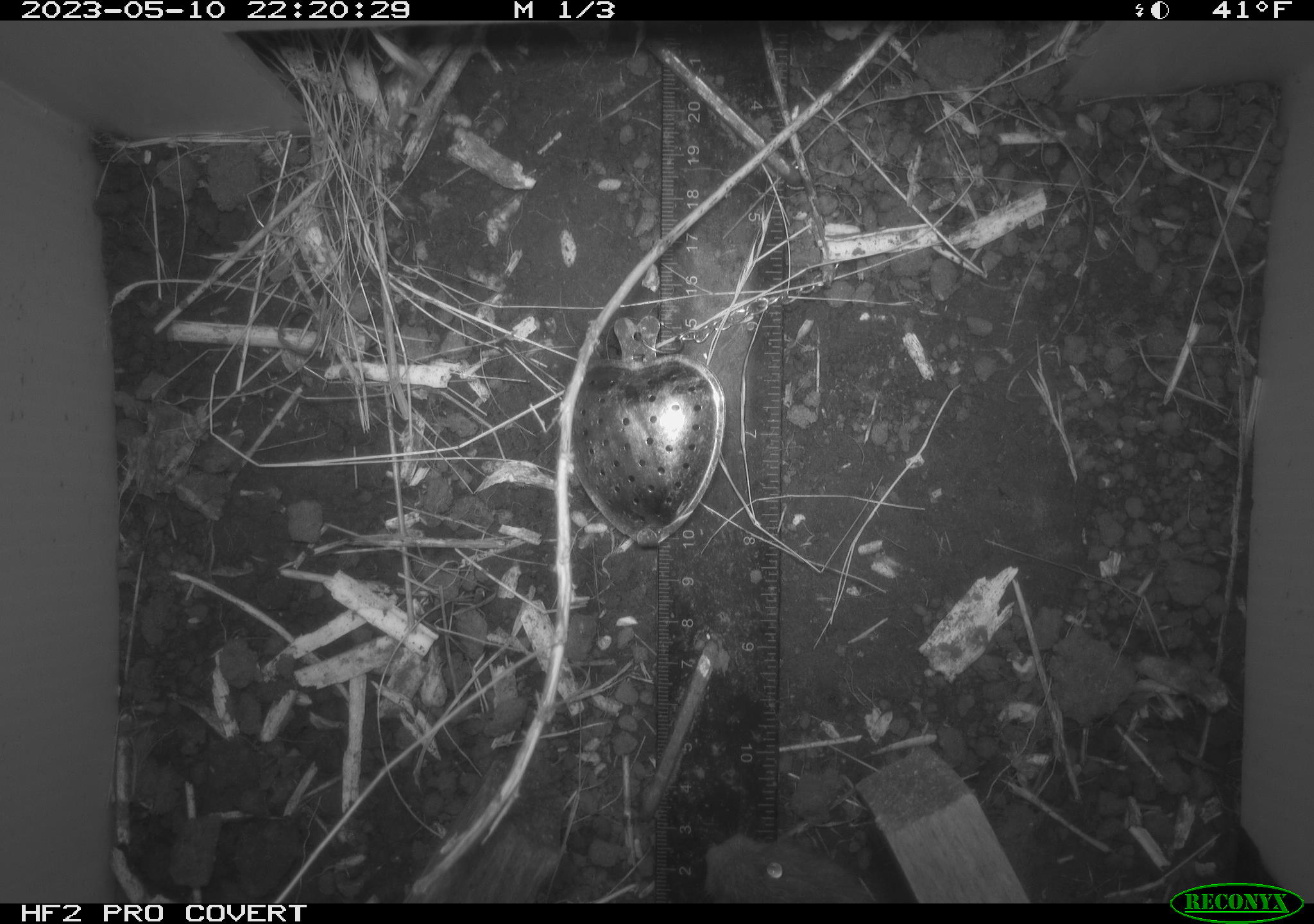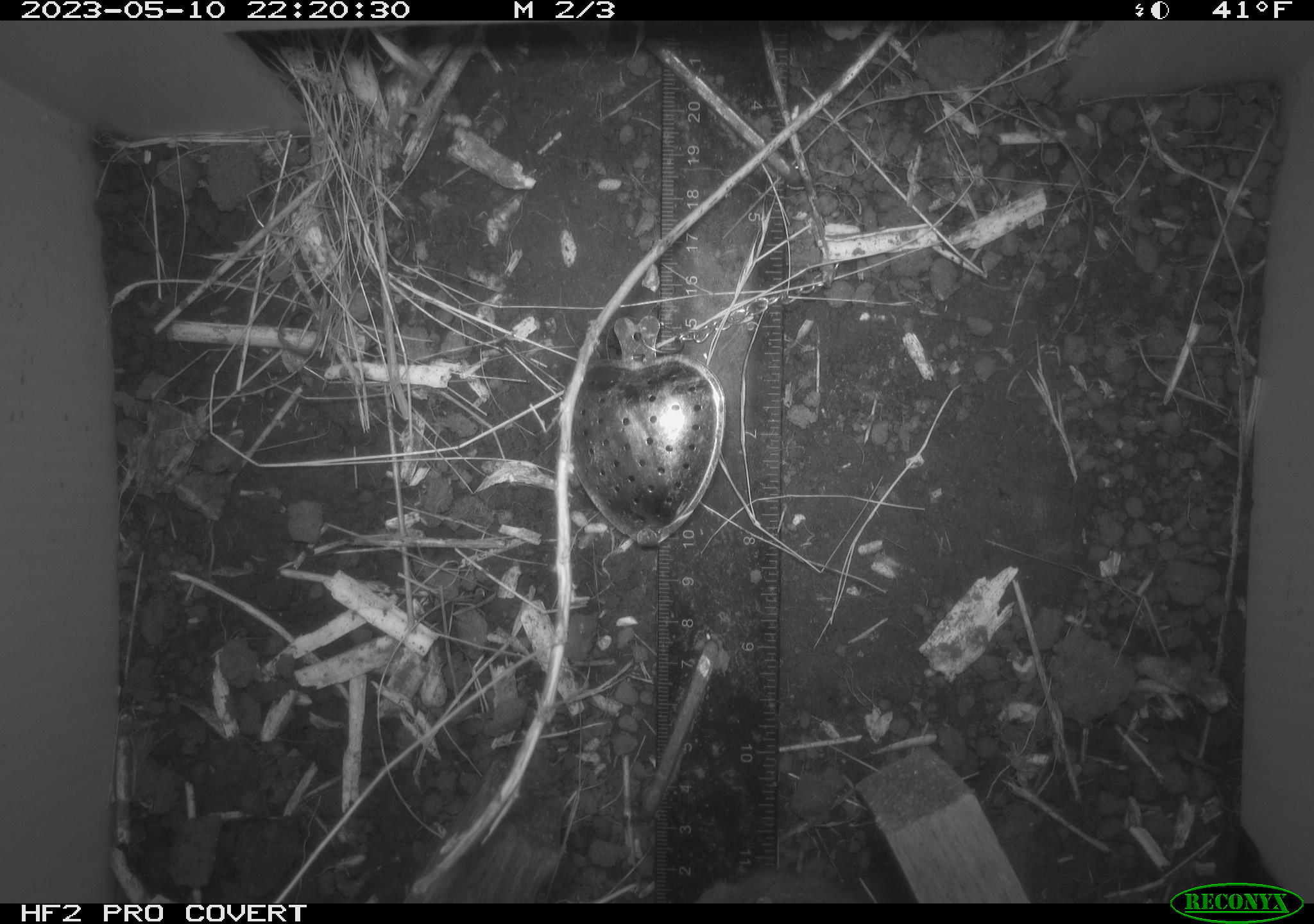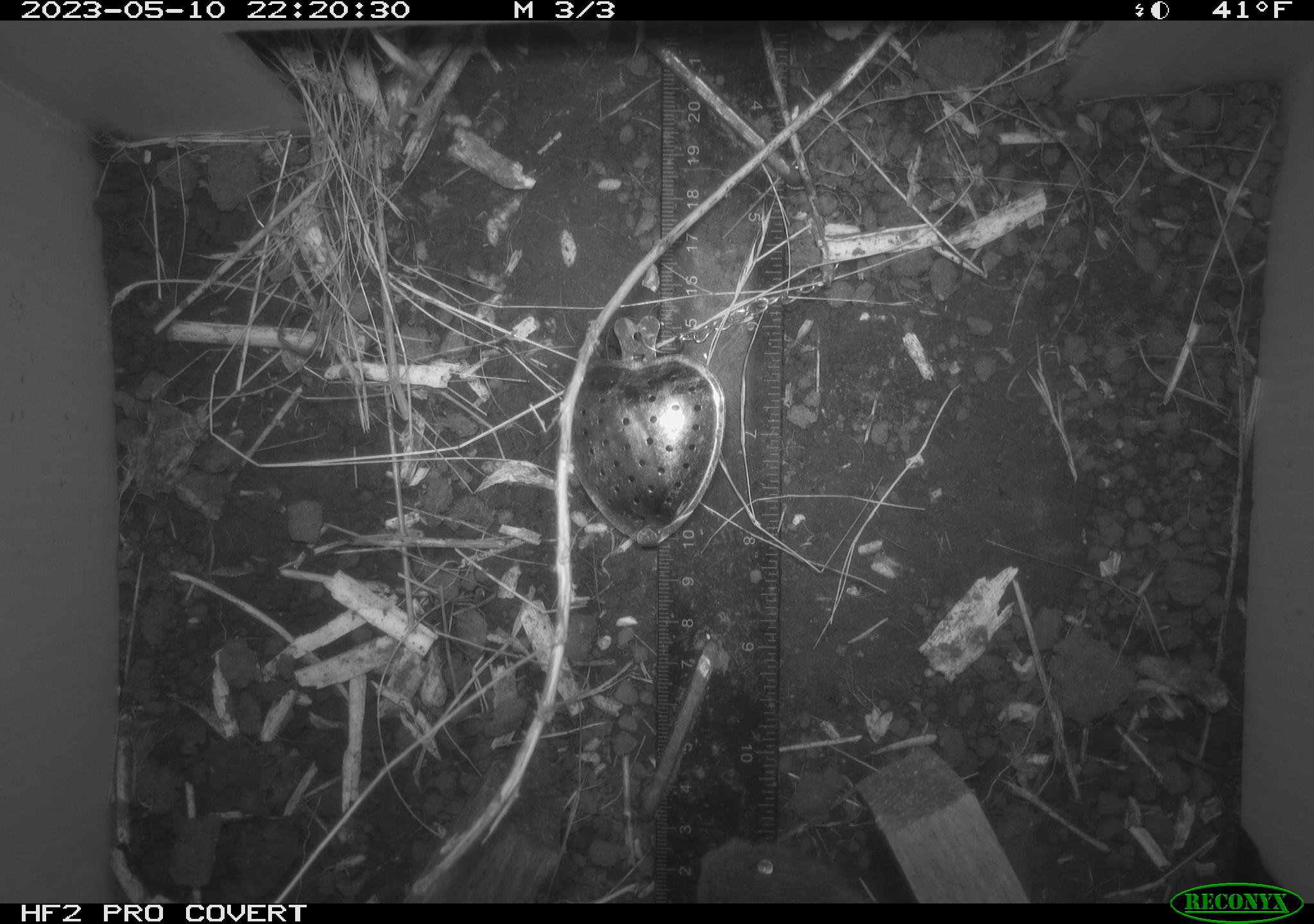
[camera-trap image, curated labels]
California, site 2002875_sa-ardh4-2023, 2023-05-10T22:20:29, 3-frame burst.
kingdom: Animalia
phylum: Chordata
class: Mammalia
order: Rodentia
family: Cricetidae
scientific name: Arvicolinae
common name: voles, lemmings, and muskrats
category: arvicolinae subfamily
Arvicolinae subfamily (voles, lemmings, and muskrats) (Arvicolinae).